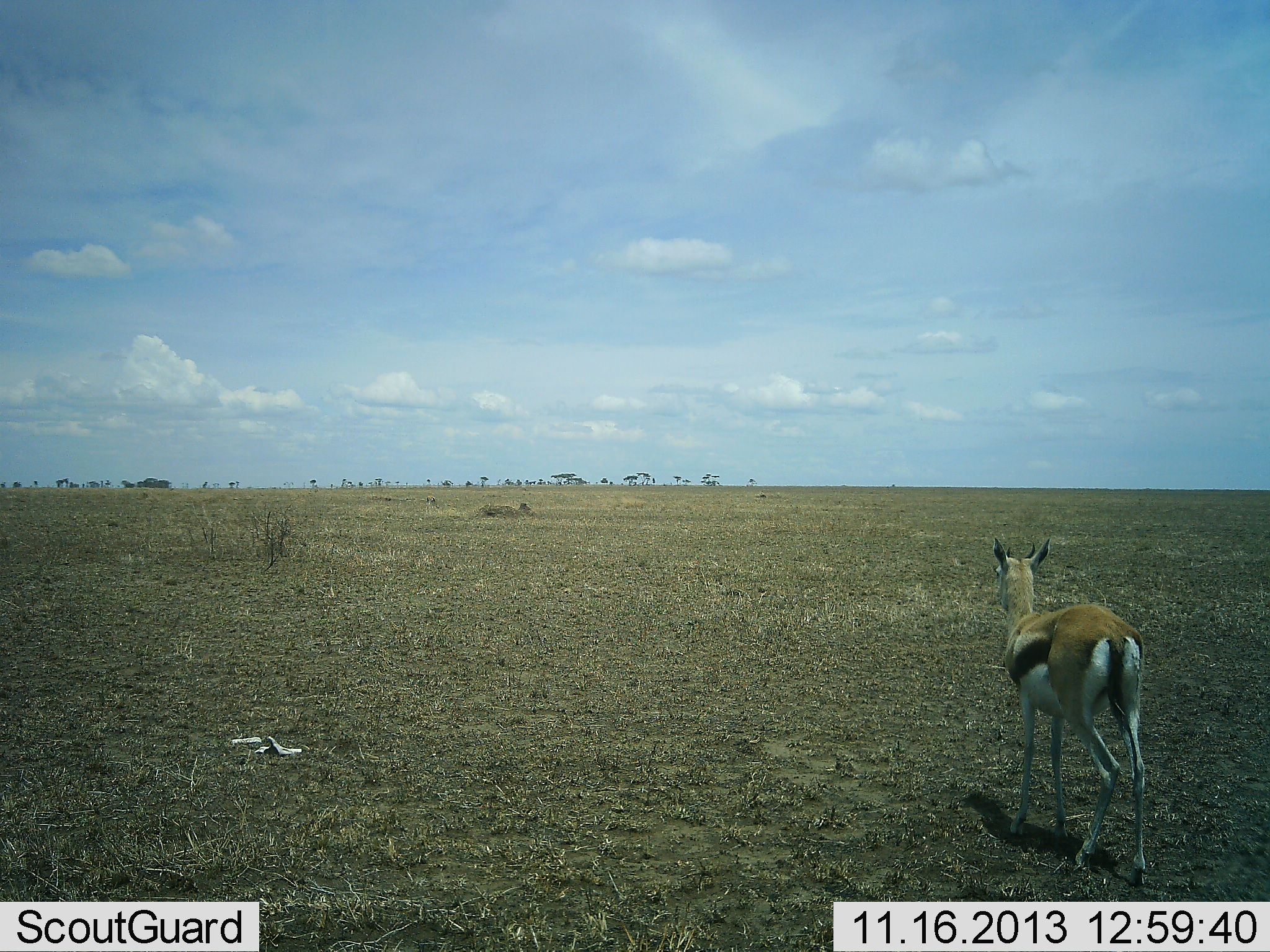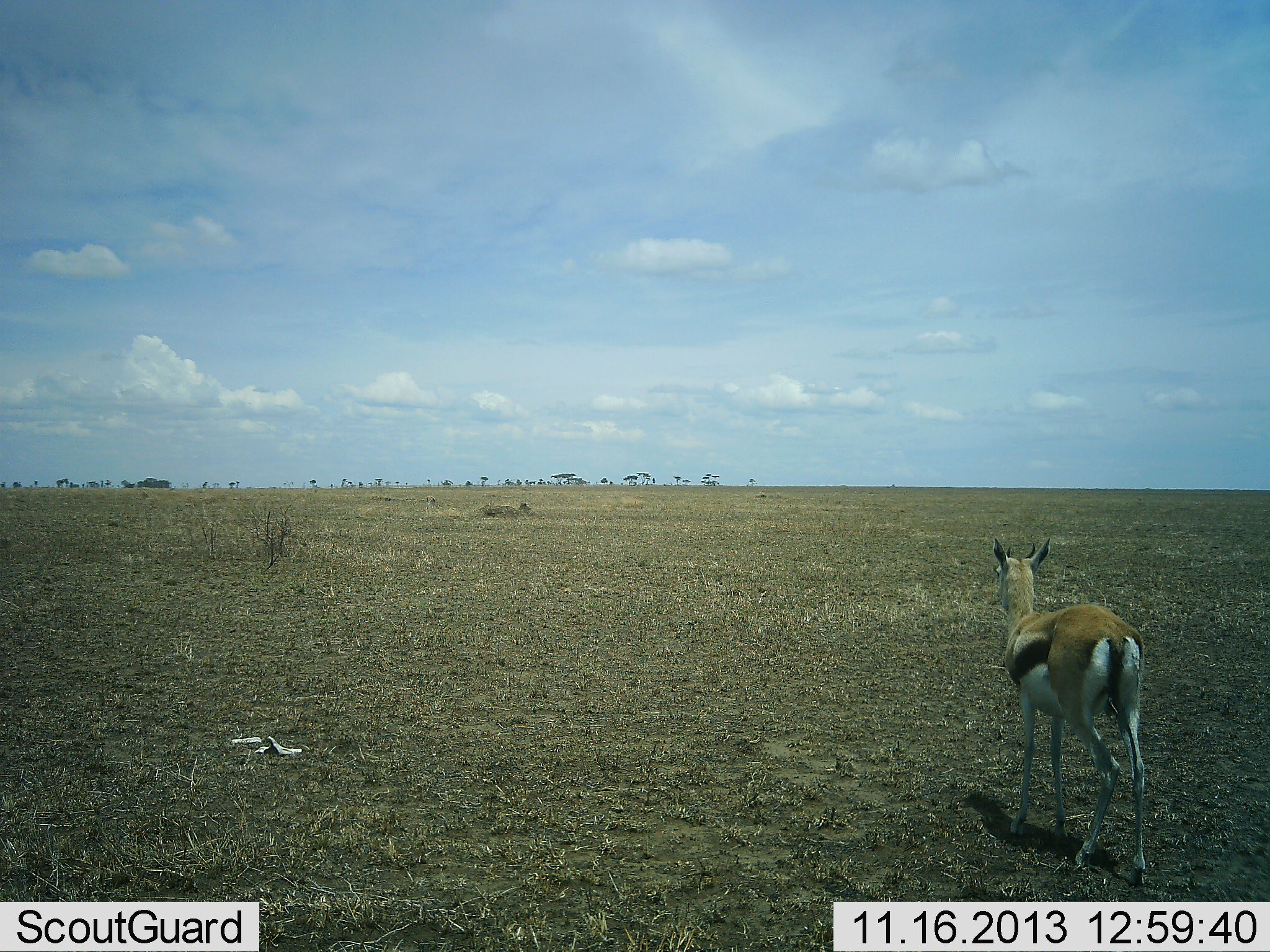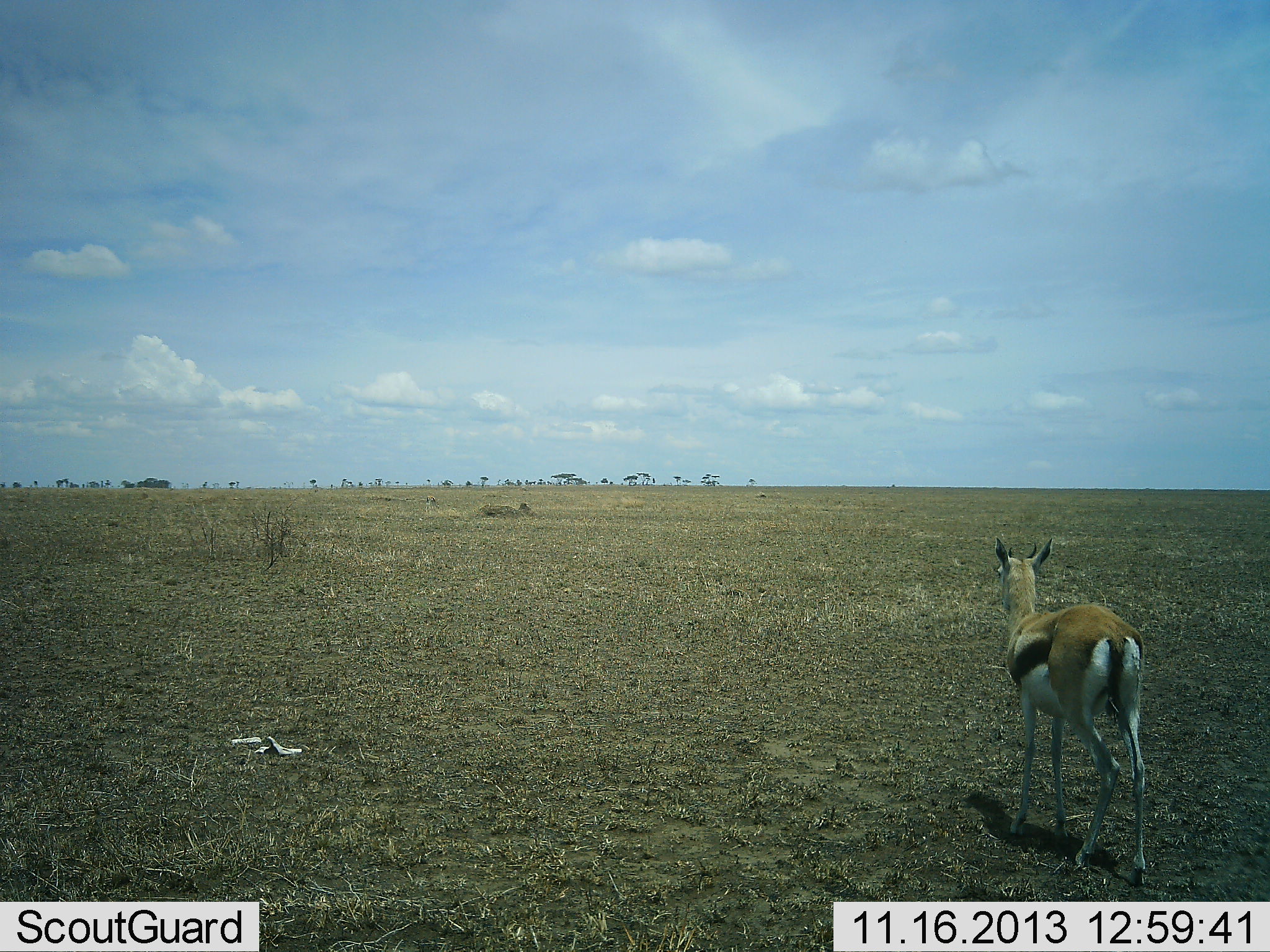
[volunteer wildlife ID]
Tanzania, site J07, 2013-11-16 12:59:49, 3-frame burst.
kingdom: Animalia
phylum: Chordata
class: Mammalia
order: Artiodactyla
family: Bovidae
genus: Eudorcas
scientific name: Eudorcas thomsonii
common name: thomson's gazelle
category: gazellethomsons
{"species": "gazellethomsons (thomson's gazelle) (Eudorcas thomsonii)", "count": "1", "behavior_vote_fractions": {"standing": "91%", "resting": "0%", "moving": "9%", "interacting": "0%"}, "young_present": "4%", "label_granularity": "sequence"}